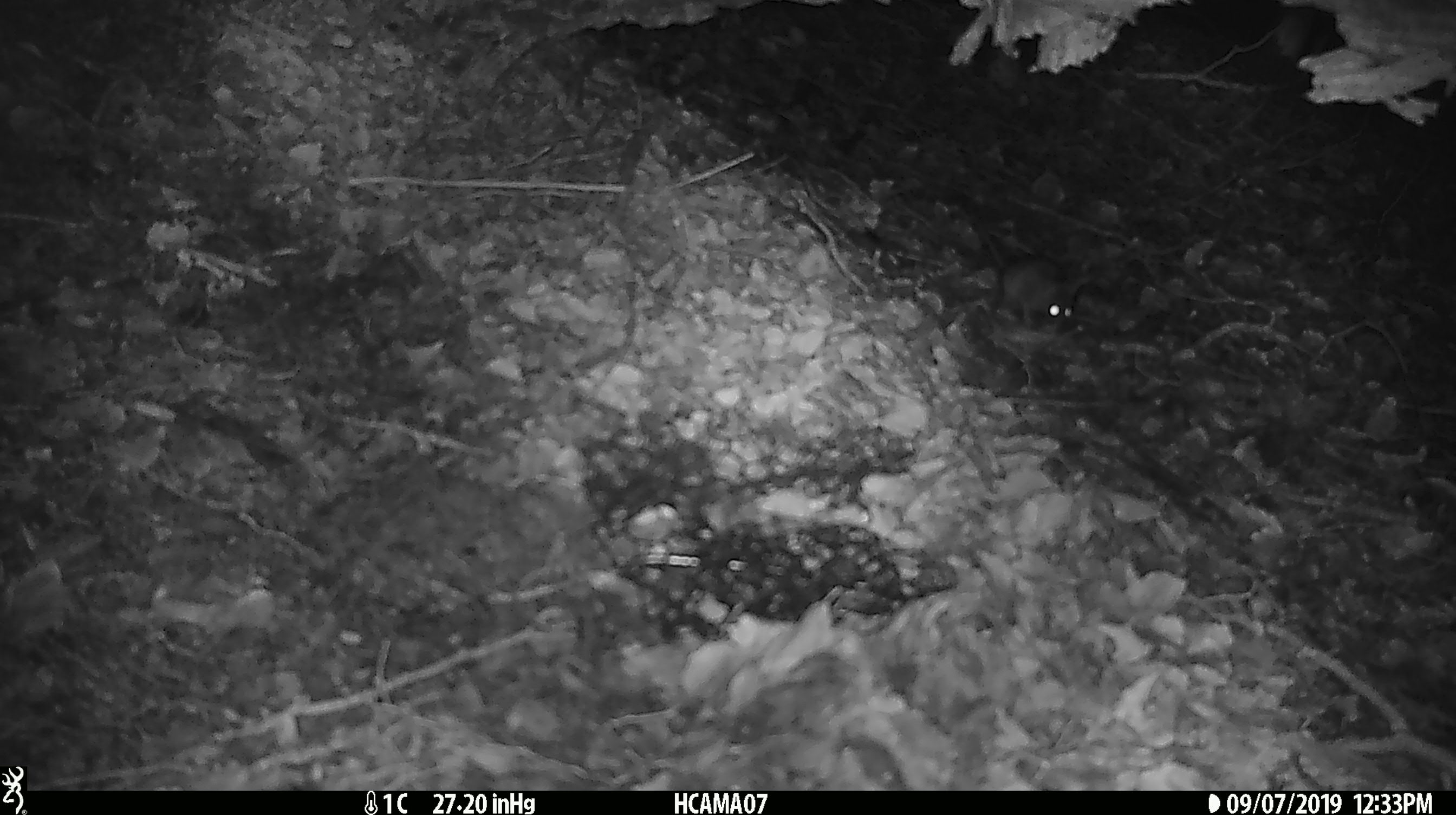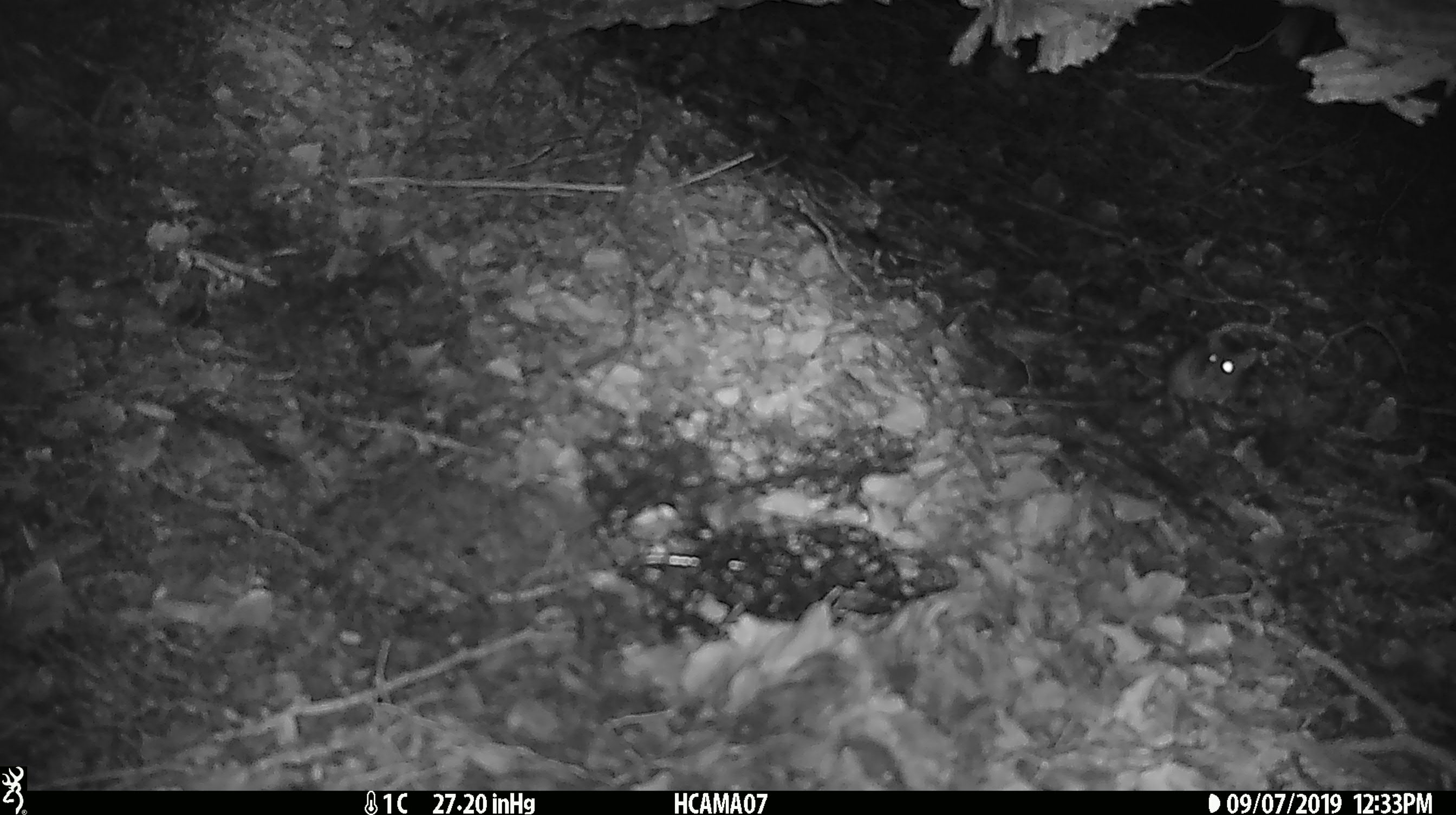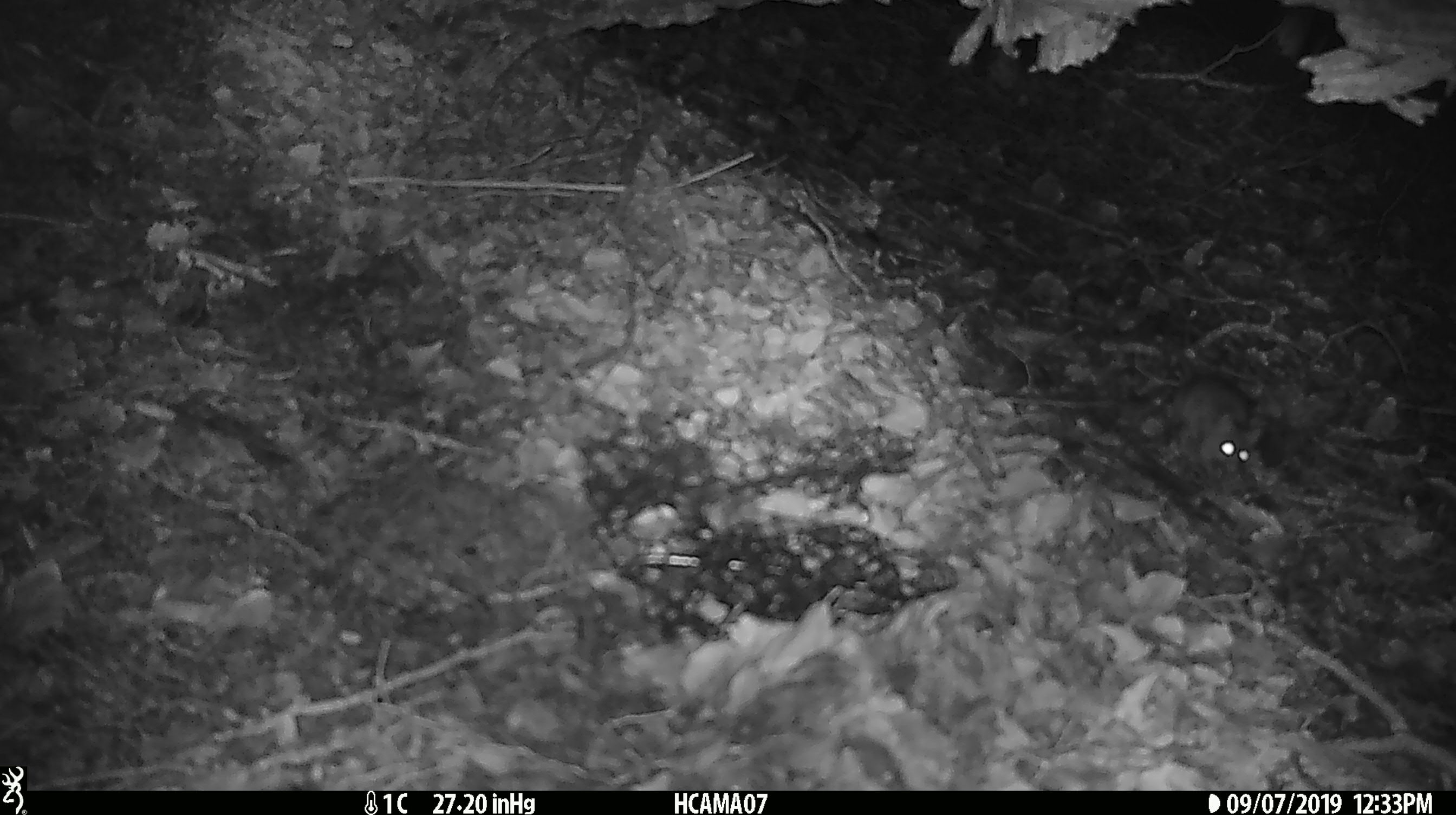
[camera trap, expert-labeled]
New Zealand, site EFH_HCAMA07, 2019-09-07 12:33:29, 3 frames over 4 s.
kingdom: Animalia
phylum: Chordata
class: Mammalia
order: Rodentia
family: Muridae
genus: Mus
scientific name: Mus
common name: mouse